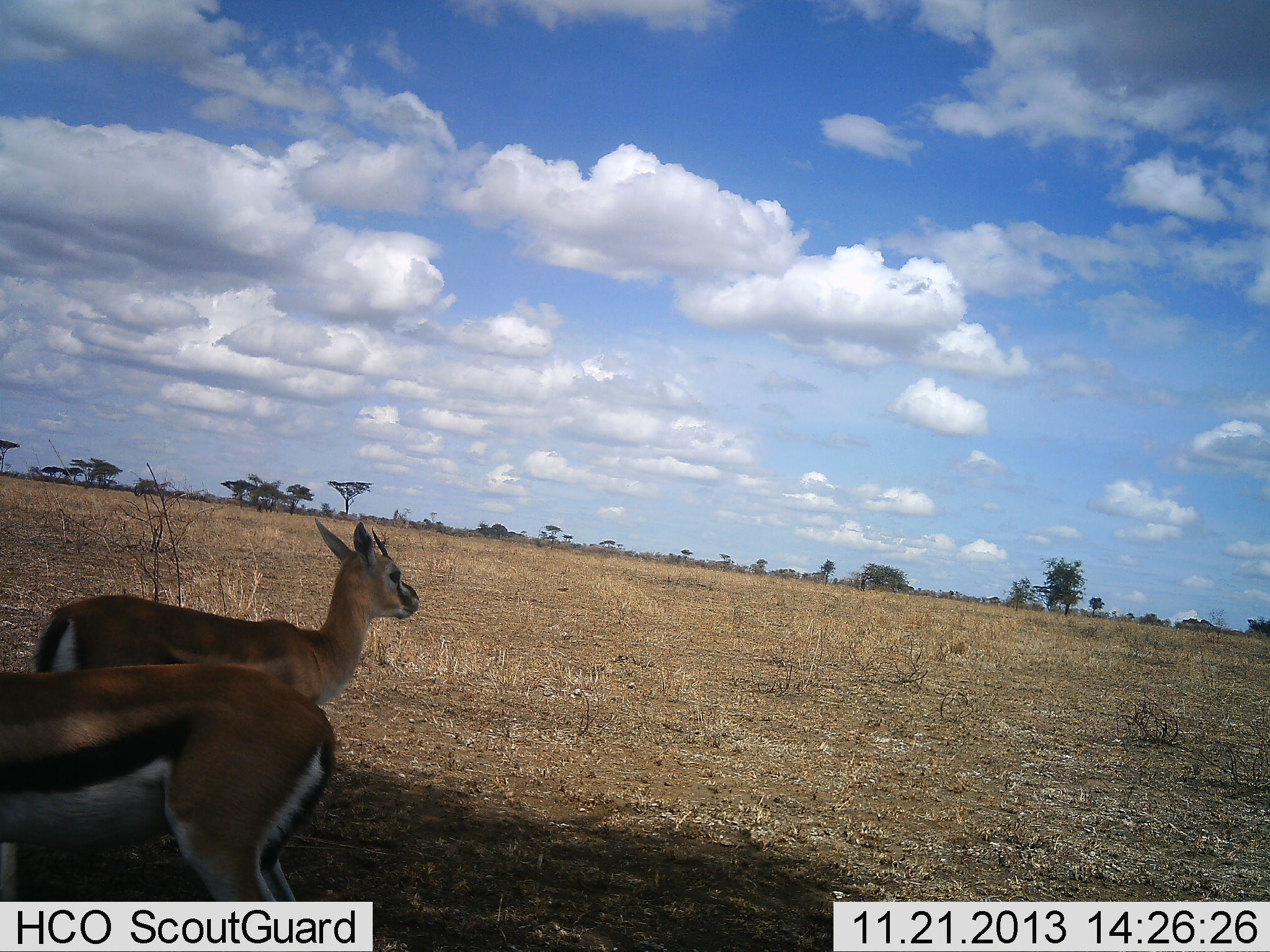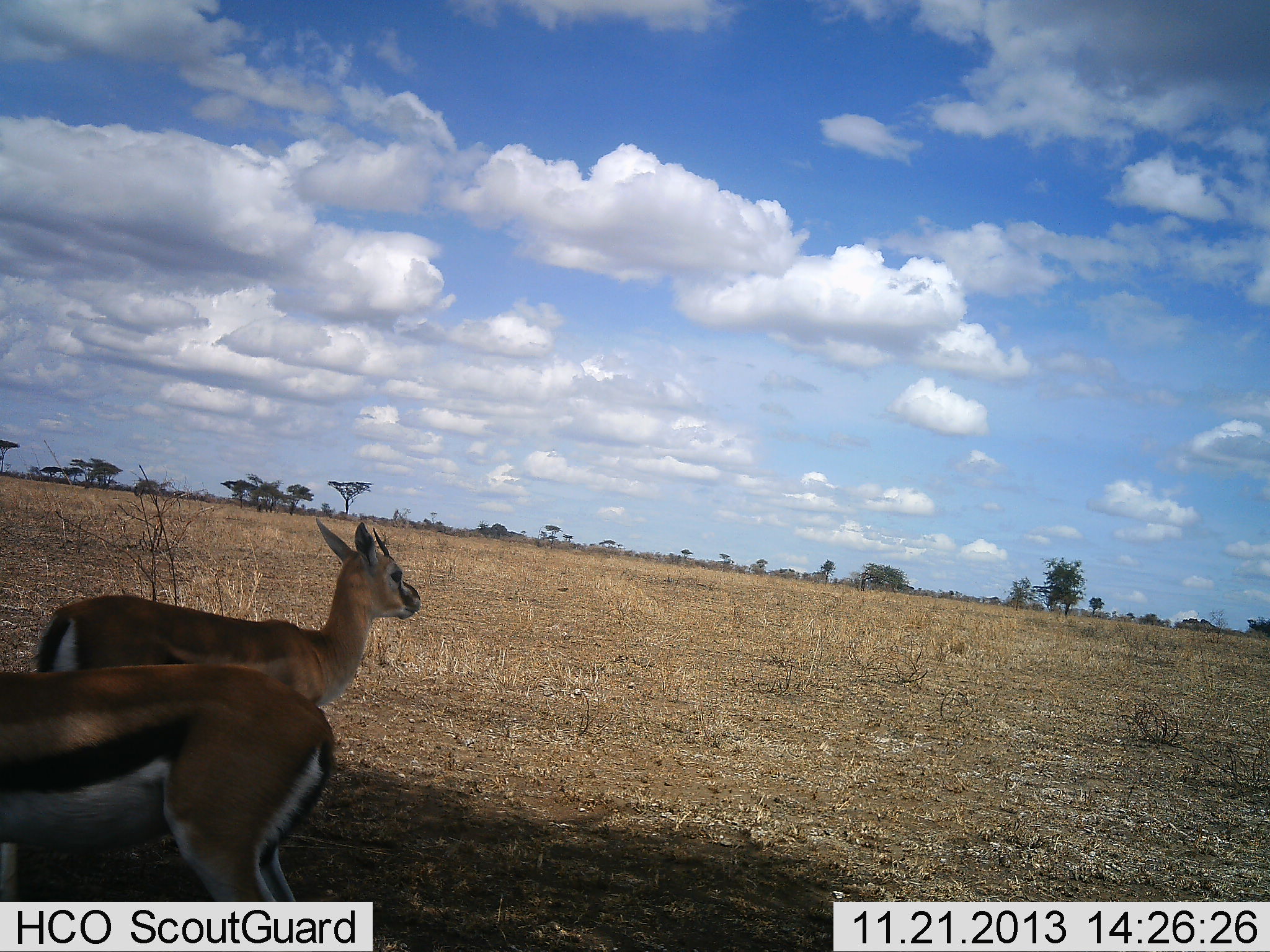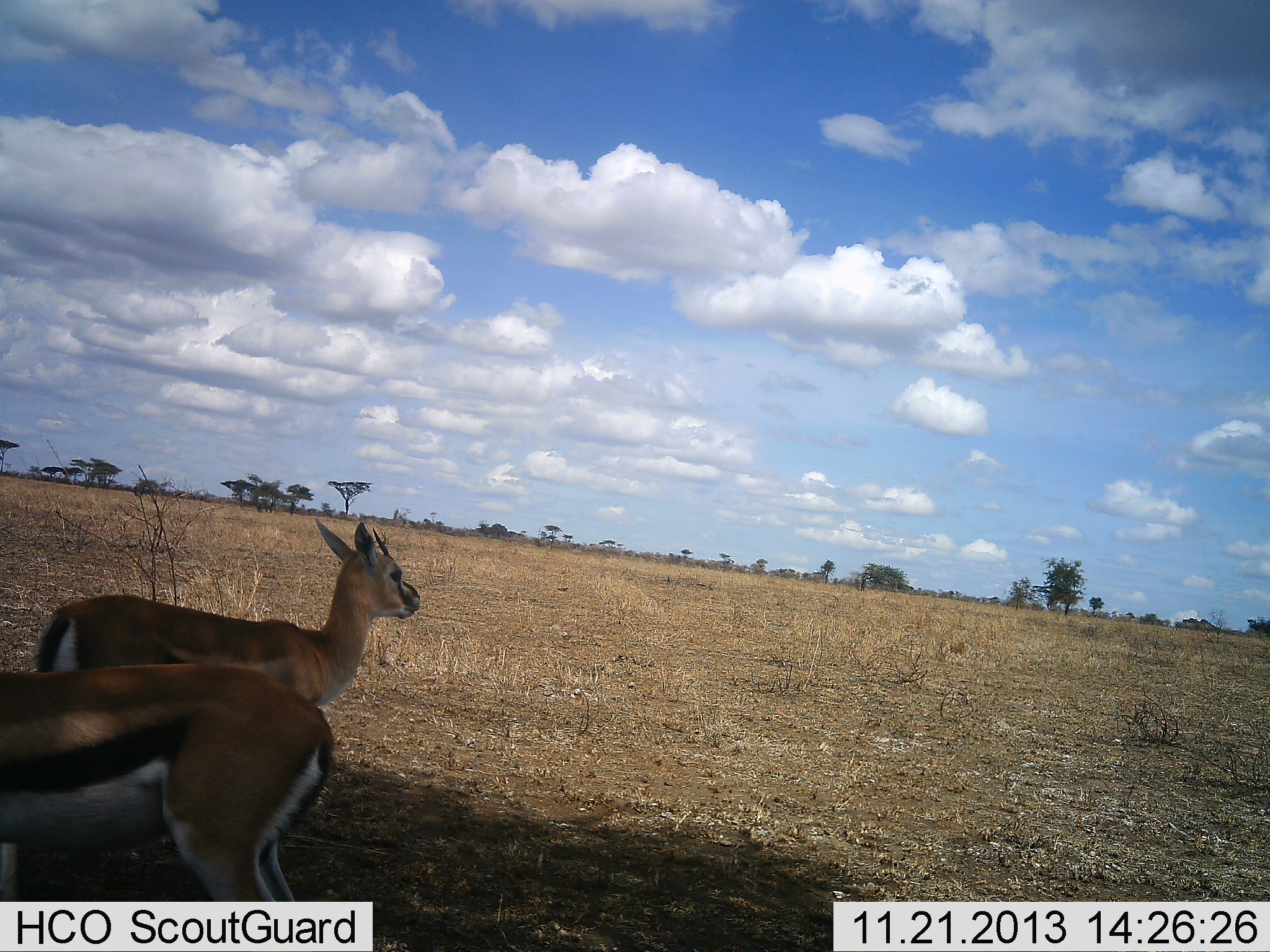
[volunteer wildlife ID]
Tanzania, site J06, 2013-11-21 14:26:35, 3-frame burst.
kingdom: Animalia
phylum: Chordata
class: Mammalia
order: Artiodactyla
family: Bovidae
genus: Eudorcas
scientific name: Eudorcas thomsonii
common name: thomson's gazelle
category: gazellethomsons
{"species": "gazellethomsons (thomson's gazelle) (Eudorcas thomsonii)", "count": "2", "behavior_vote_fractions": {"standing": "100%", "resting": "0%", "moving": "0%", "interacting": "0%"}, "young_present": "0%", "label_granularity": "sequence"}